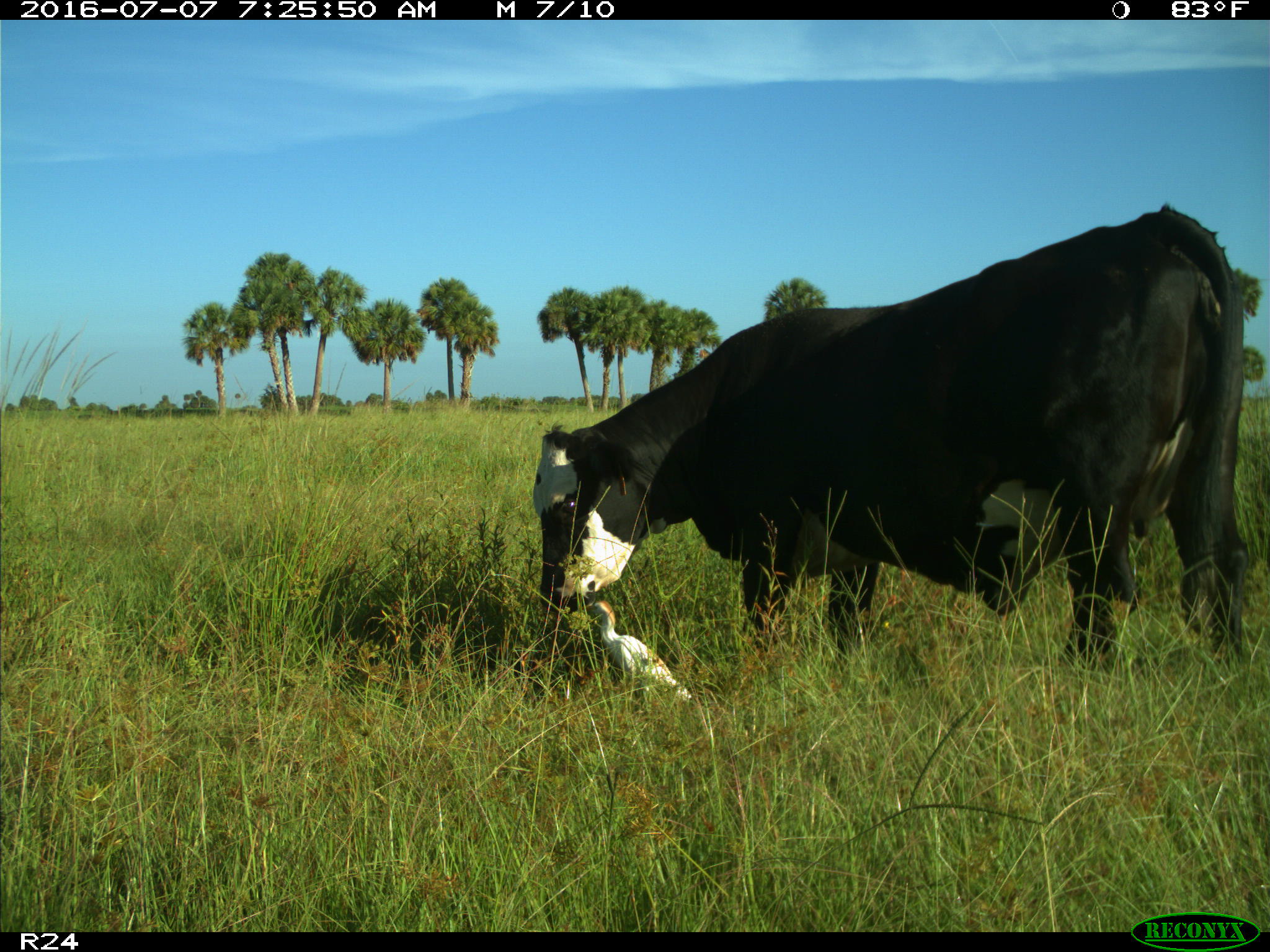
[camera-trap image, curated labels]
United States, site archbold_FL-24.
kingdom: Animalia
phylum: Chordata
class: Mammalia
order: Artiodactyla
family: Bovidae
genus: Bos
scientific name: Bos taurus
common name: domestic cow